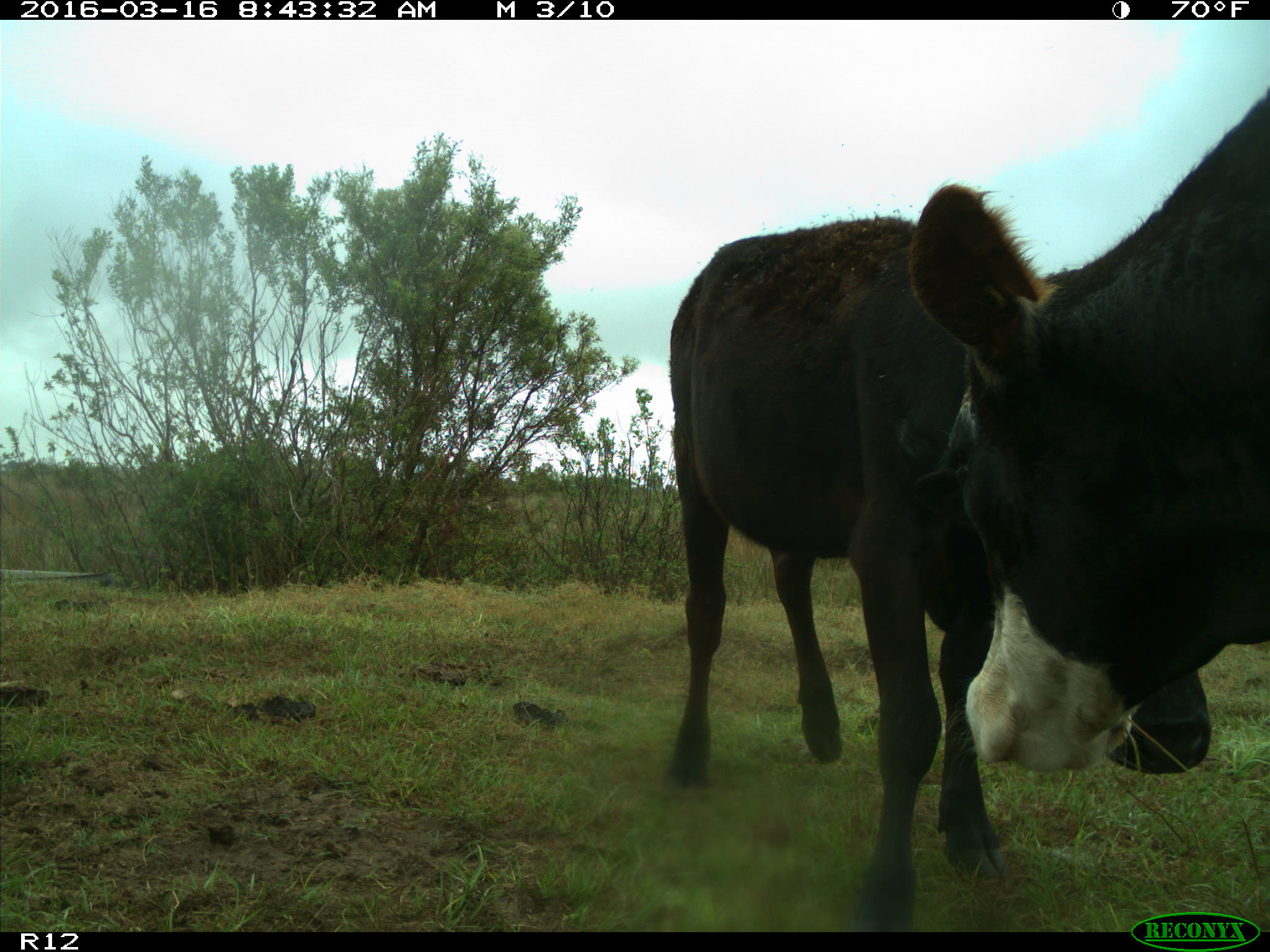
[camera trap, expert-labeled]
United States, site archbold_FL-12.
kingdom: Animalia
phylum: Chordata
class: Mammalia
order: Artiodactyla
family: Bovidae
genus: Bos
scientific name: Bos taurus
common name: domestic cow